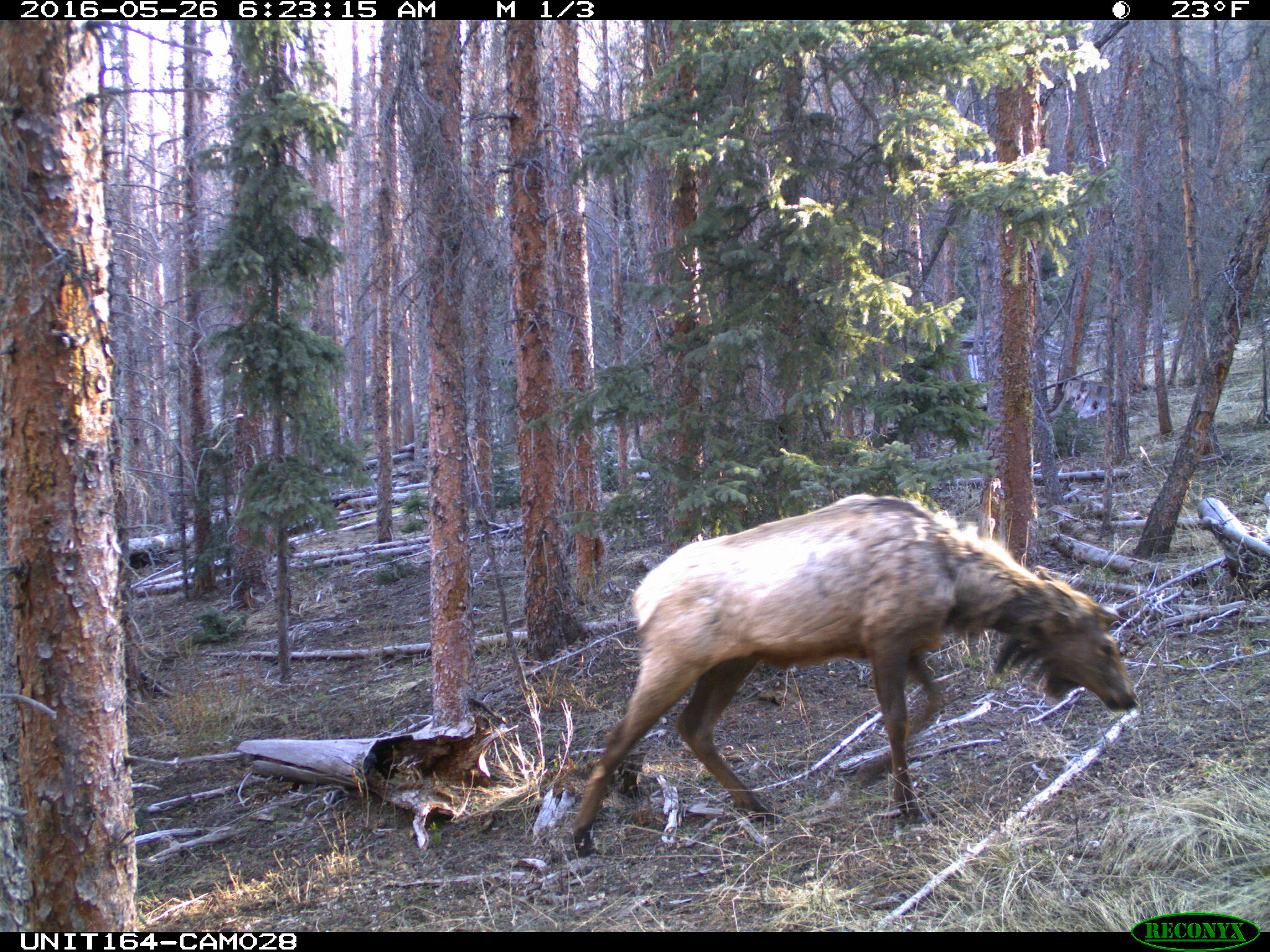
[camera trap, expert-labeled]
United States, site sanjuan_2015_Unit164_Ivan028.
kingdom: Animalia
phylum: Chordata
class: Mammalia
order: Artiodactyla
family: Cervidae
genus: Cervus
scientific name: Cervus elaphus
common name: red deer